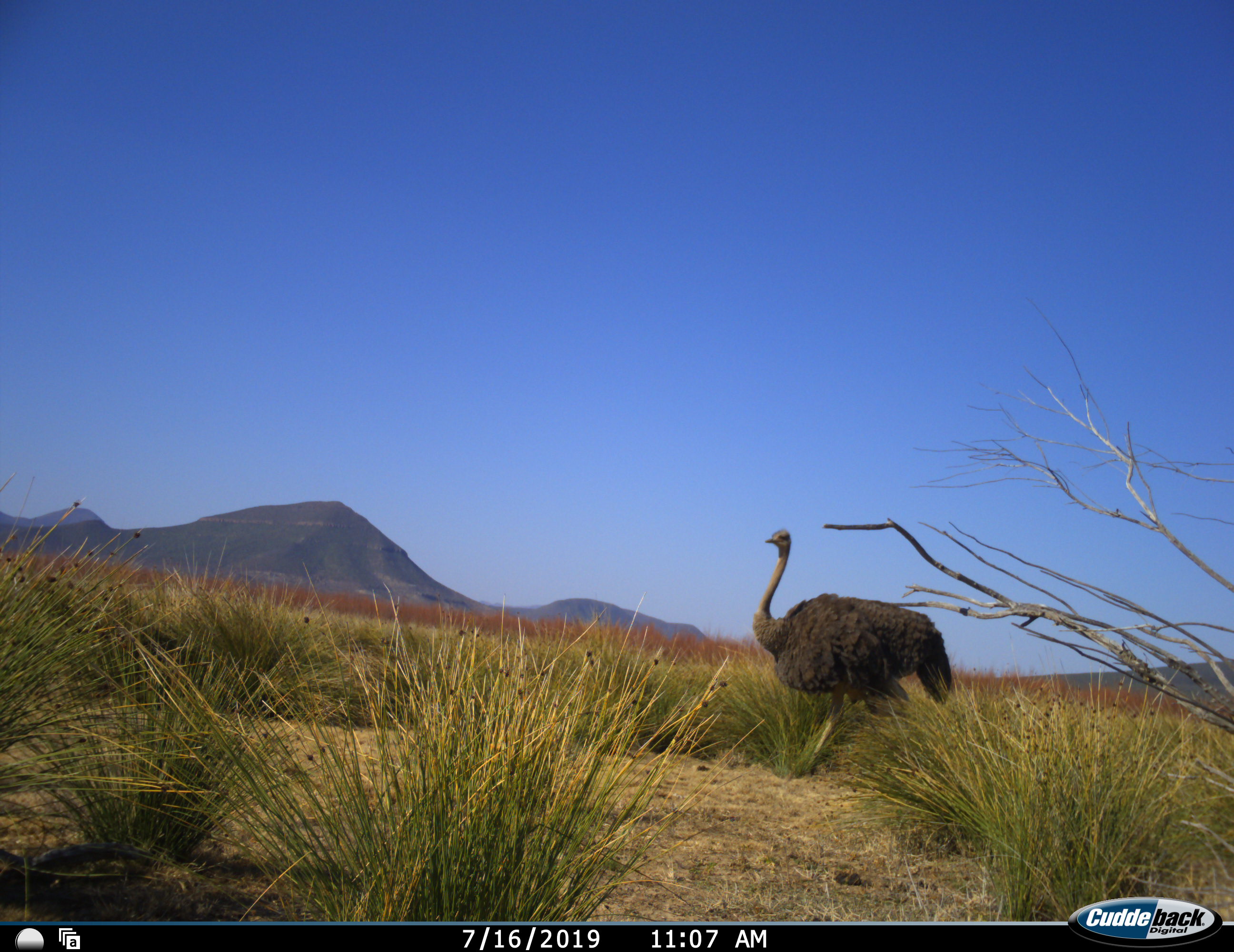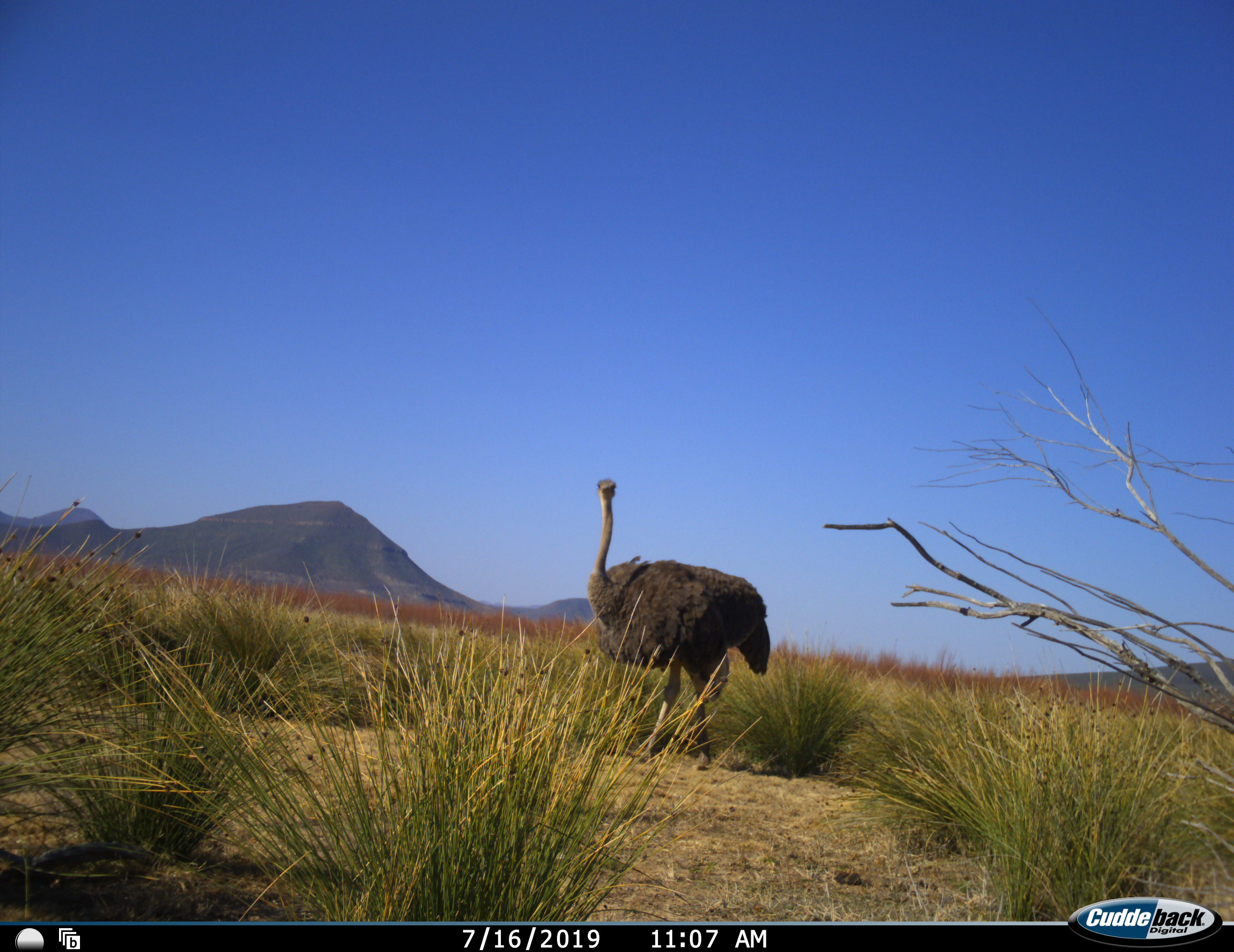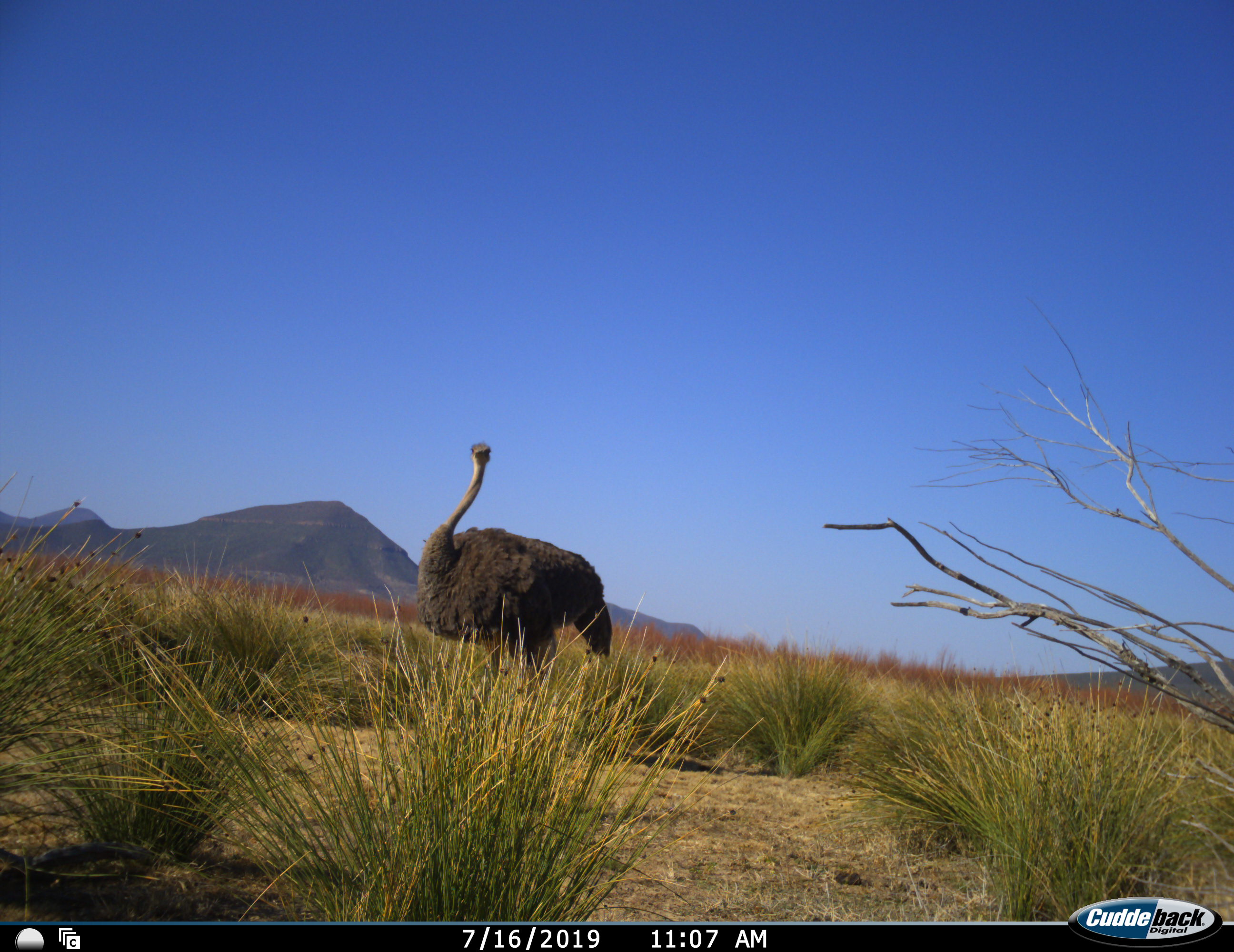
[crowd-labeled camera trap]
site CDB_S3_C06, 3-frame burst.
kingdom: Animalia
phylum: Chordata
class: Aves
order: Struthioniformes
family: Struthionidae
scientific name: Struthionidae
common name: ostrich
Ostrich (Struthionidae), count 1. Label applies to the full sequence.